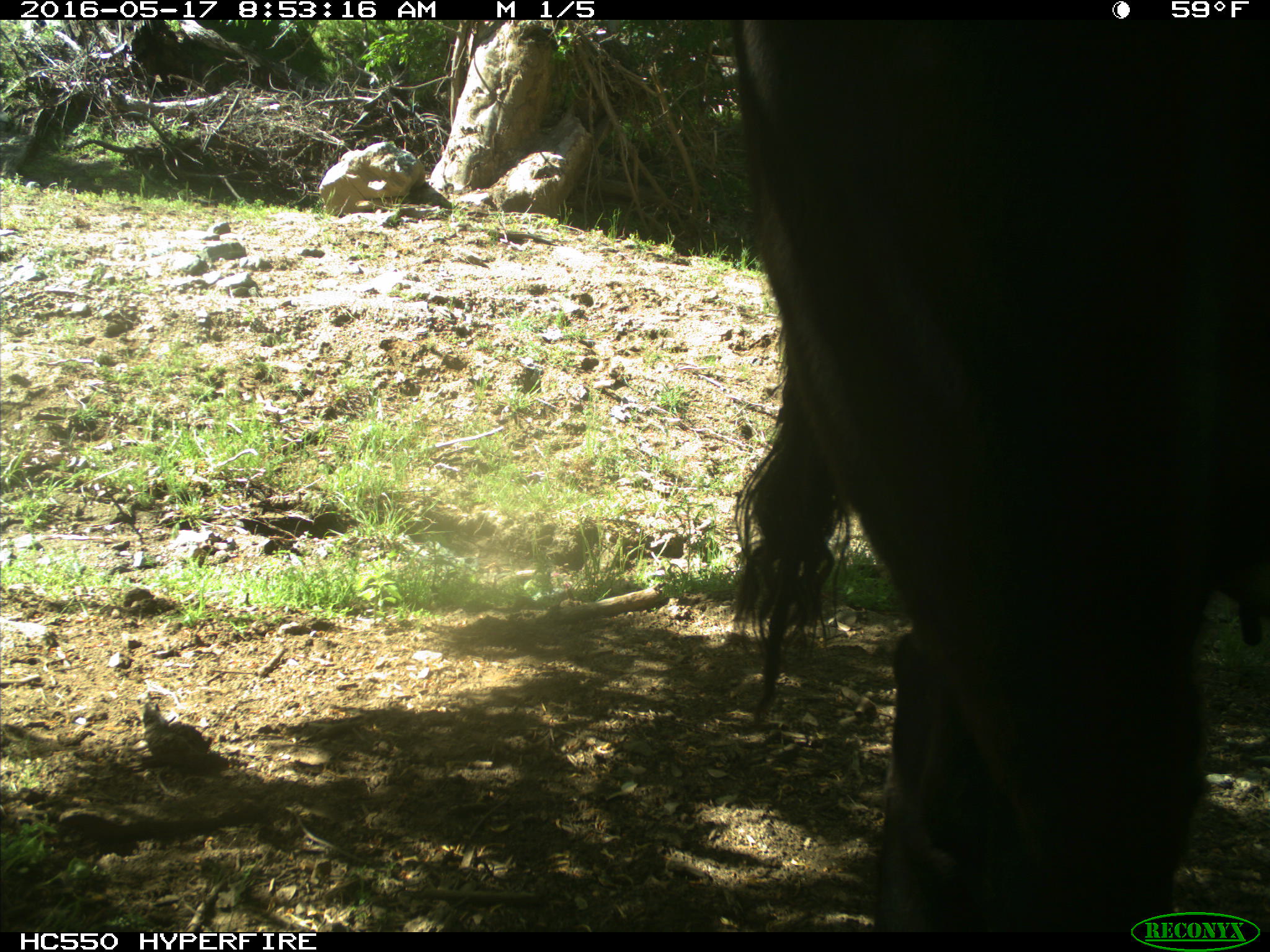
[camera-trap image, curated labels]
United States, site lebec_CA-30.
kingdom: Animalia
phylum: Chordata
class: Mammalia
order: Artiodactyla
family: Bovidae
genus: Bos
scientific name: Bos taurus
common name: domestic cow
Bos taurus (domestic cow).